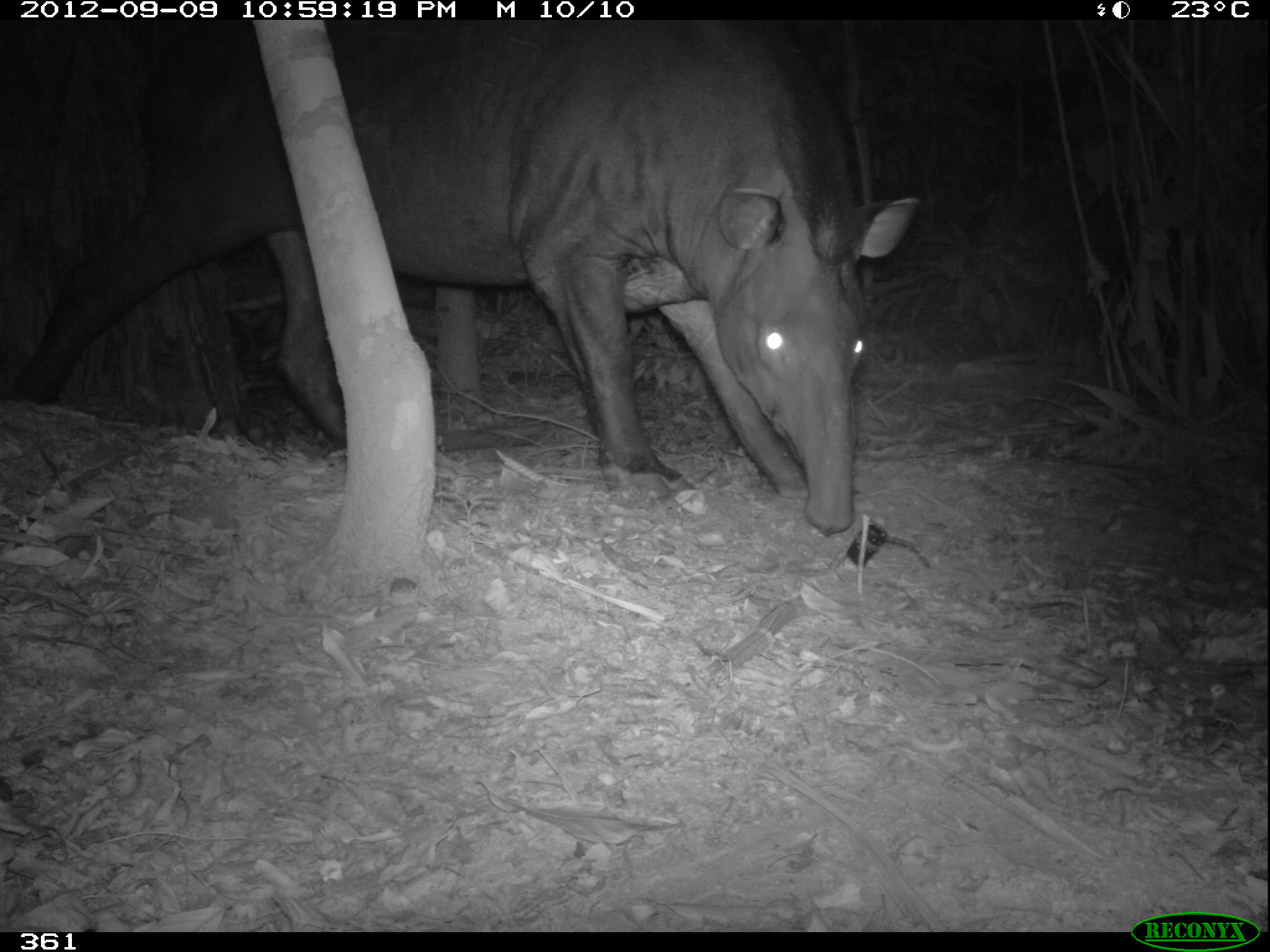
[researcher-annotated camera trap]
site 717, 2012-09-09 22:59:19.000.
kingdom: Animalia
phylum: Chordata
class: Mammalia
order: Perissodactyla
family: Tapiridae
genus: Tapirus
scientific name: Tapirus terrestris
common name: south american tapir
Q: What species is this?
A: Tapirus terrestris (south american tapir).